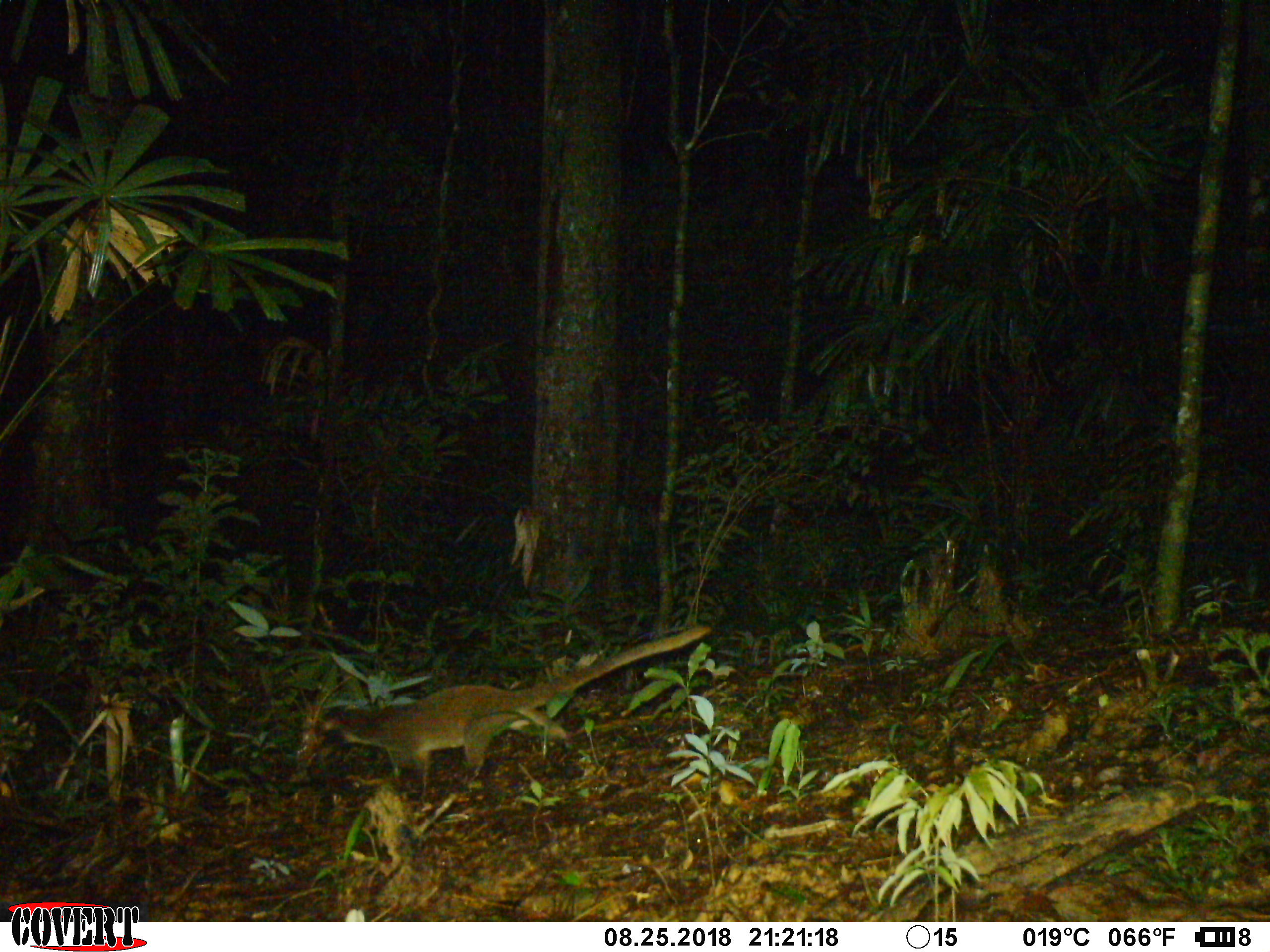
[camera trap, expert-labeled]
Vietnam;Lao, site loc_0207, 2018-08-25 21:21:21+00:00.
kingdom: Animalia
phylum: Chordata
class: Mammalia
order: Carnivora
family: Viverridae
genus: Paguma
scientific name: Paguma larvata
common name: masked palm civet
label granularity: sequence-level